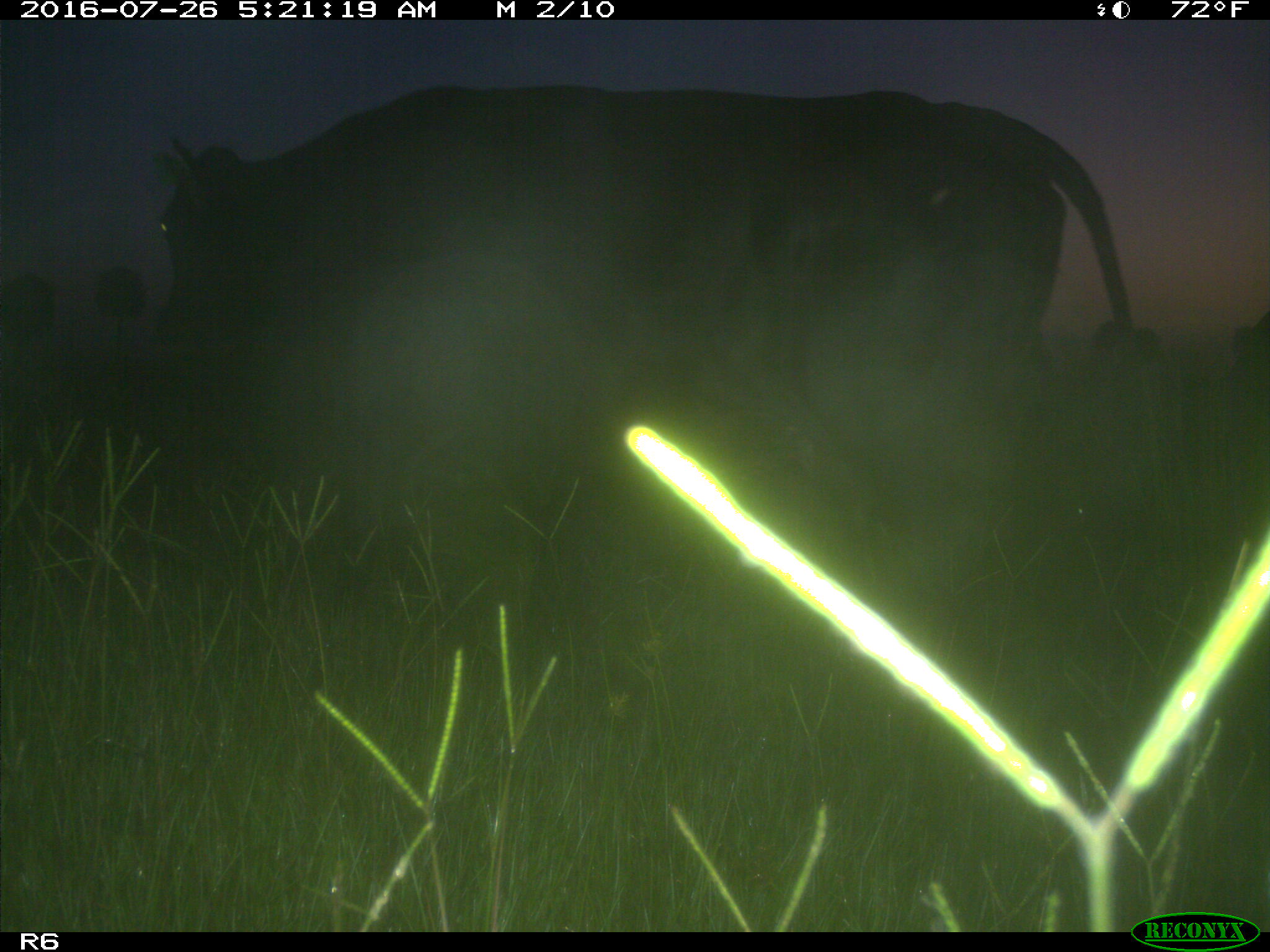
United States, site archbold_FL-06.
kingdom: Animalia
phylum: Chordata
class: Mammalia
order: Artiodactyla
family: Bovidae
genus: Bos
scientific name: Bos taurus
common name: domestic cow